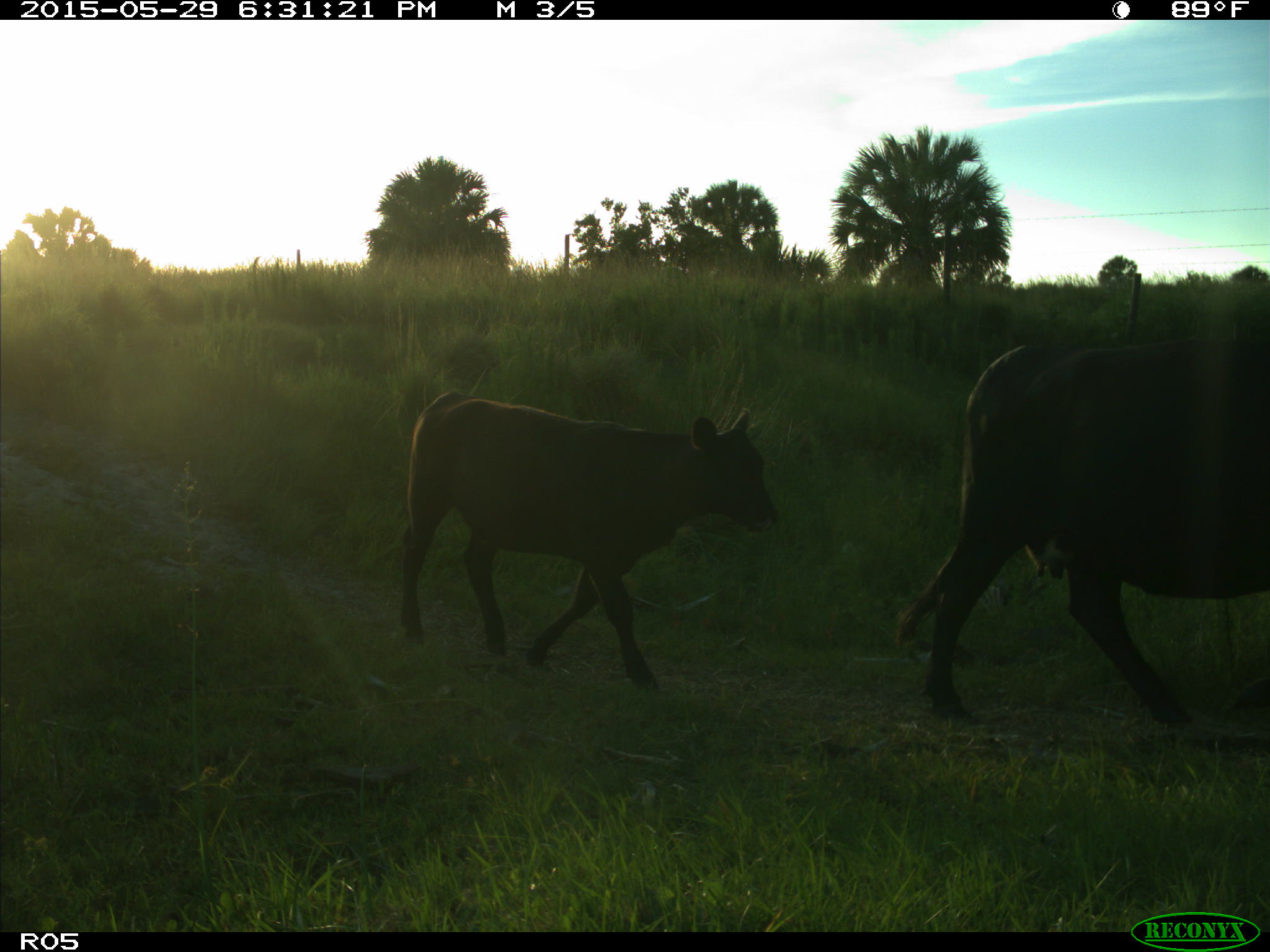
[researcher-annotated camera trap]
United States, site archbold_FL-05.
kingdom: Animalia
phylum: Chordata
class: Mammalia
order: Artiodactyla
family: Bovidae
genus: Bos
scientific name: Bos taurus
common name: domestic cow